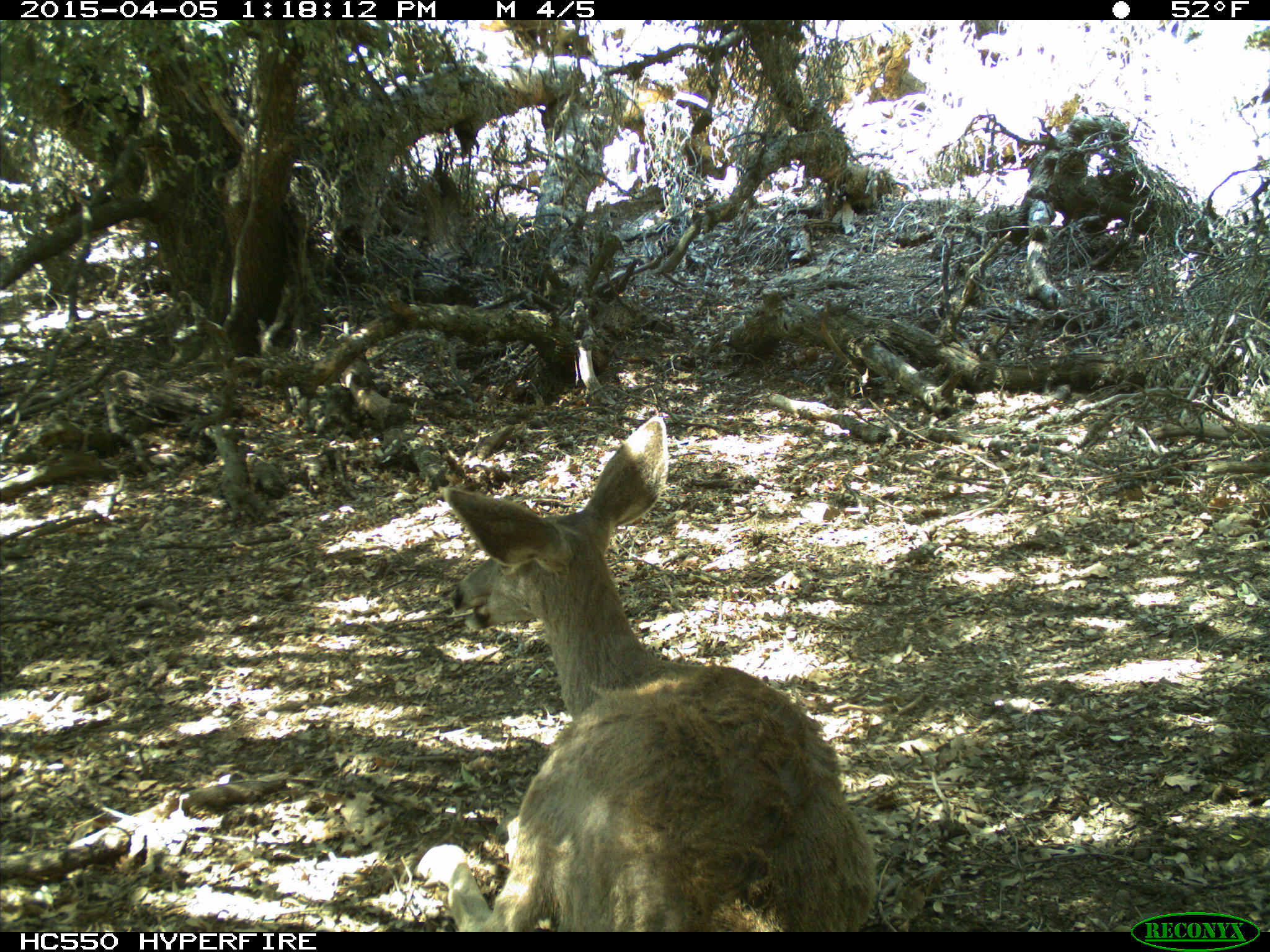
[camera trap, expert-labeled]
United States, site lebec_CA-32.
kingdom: Animalia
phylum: Chordata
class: Mammalia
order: Artiodactyla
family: Cervidae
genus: Odocoileus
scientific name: Odocoileus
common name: deer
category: unidentified deer